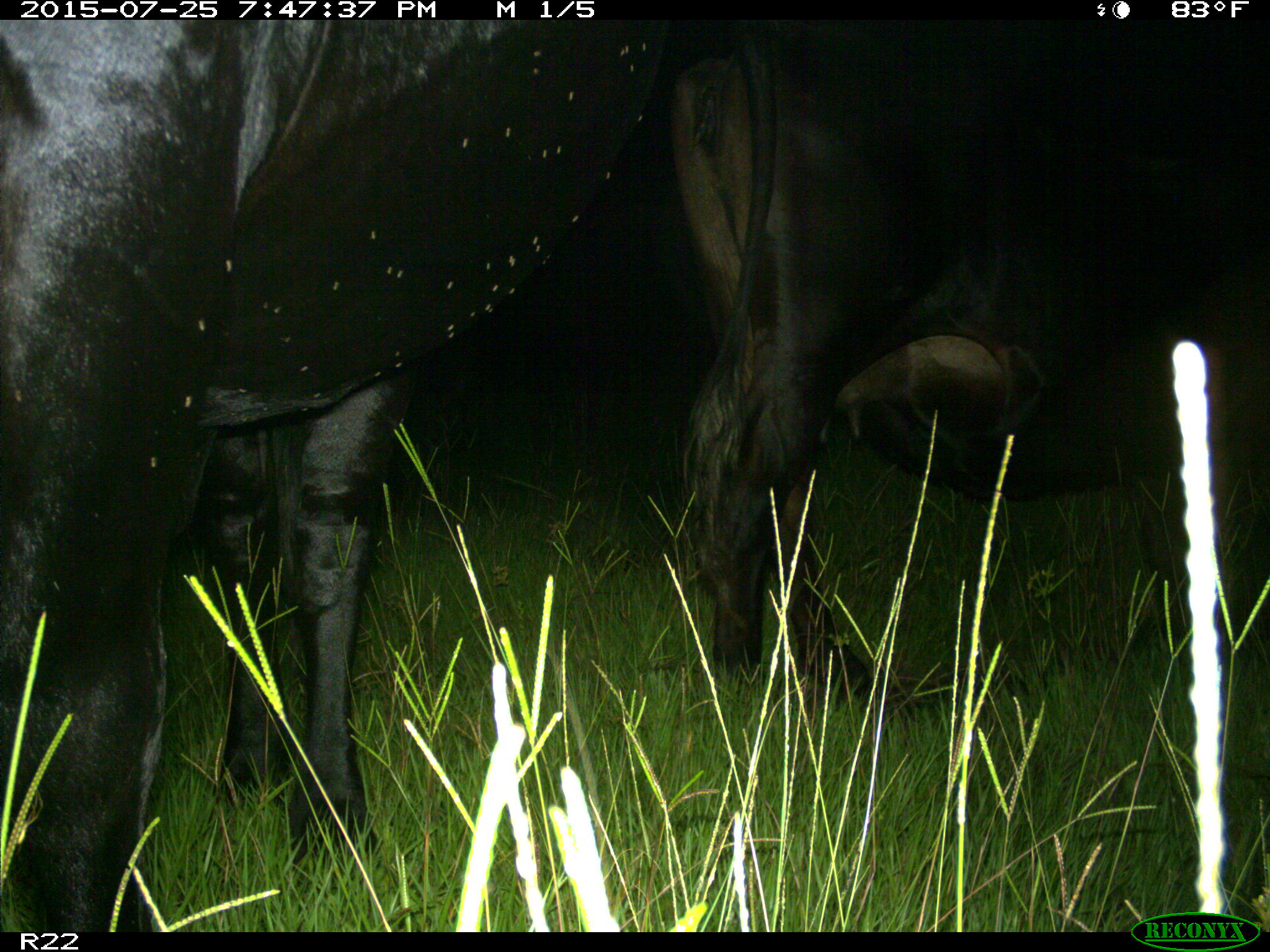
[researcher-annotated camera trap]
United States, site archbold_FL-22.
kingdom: Animalia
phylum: Chordata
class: Mammalia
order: Artiodactyla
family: Bovidae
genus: Bos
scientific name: Bos taurus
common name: domestic cow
Bos taurus (domestic cow).